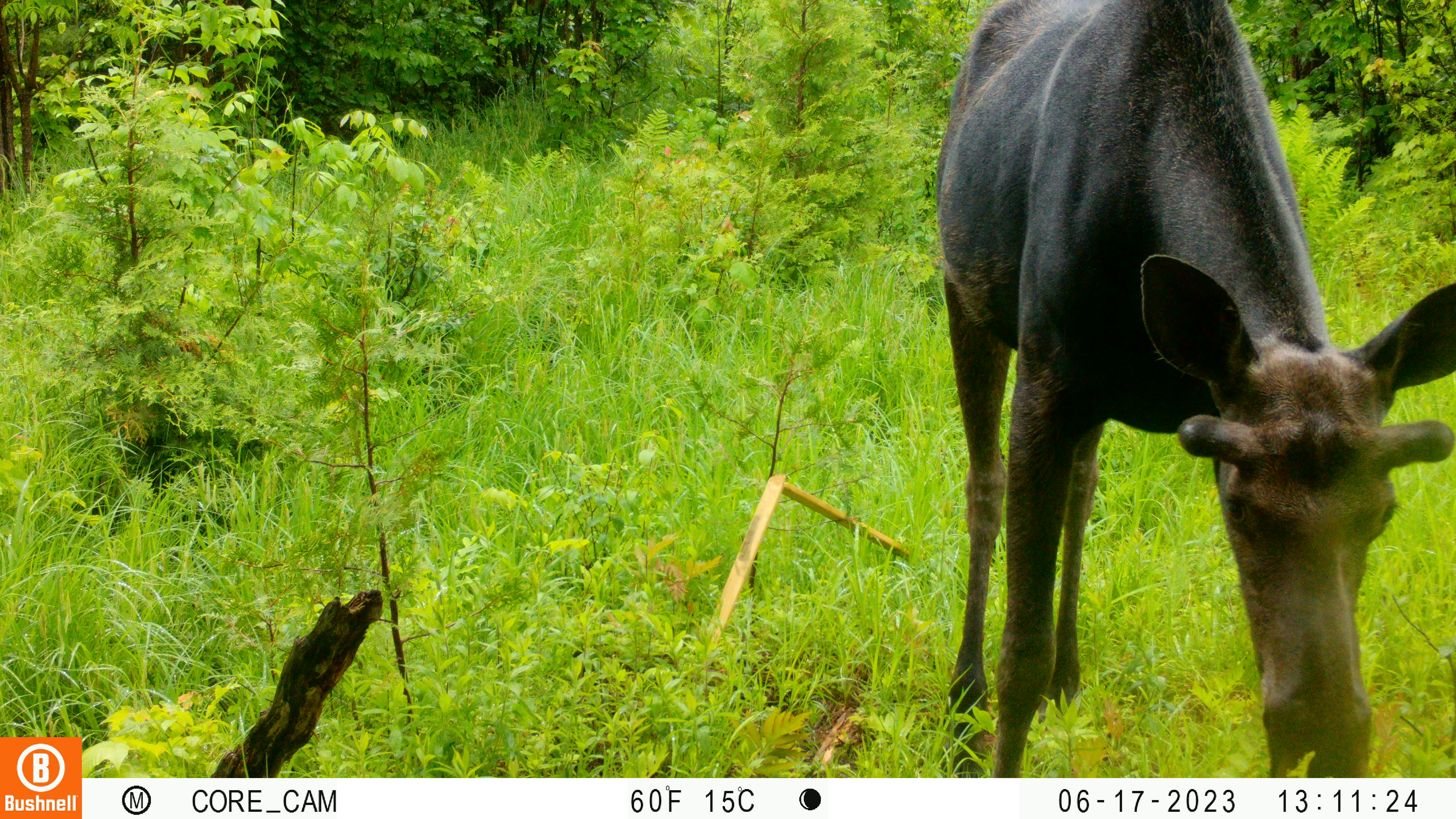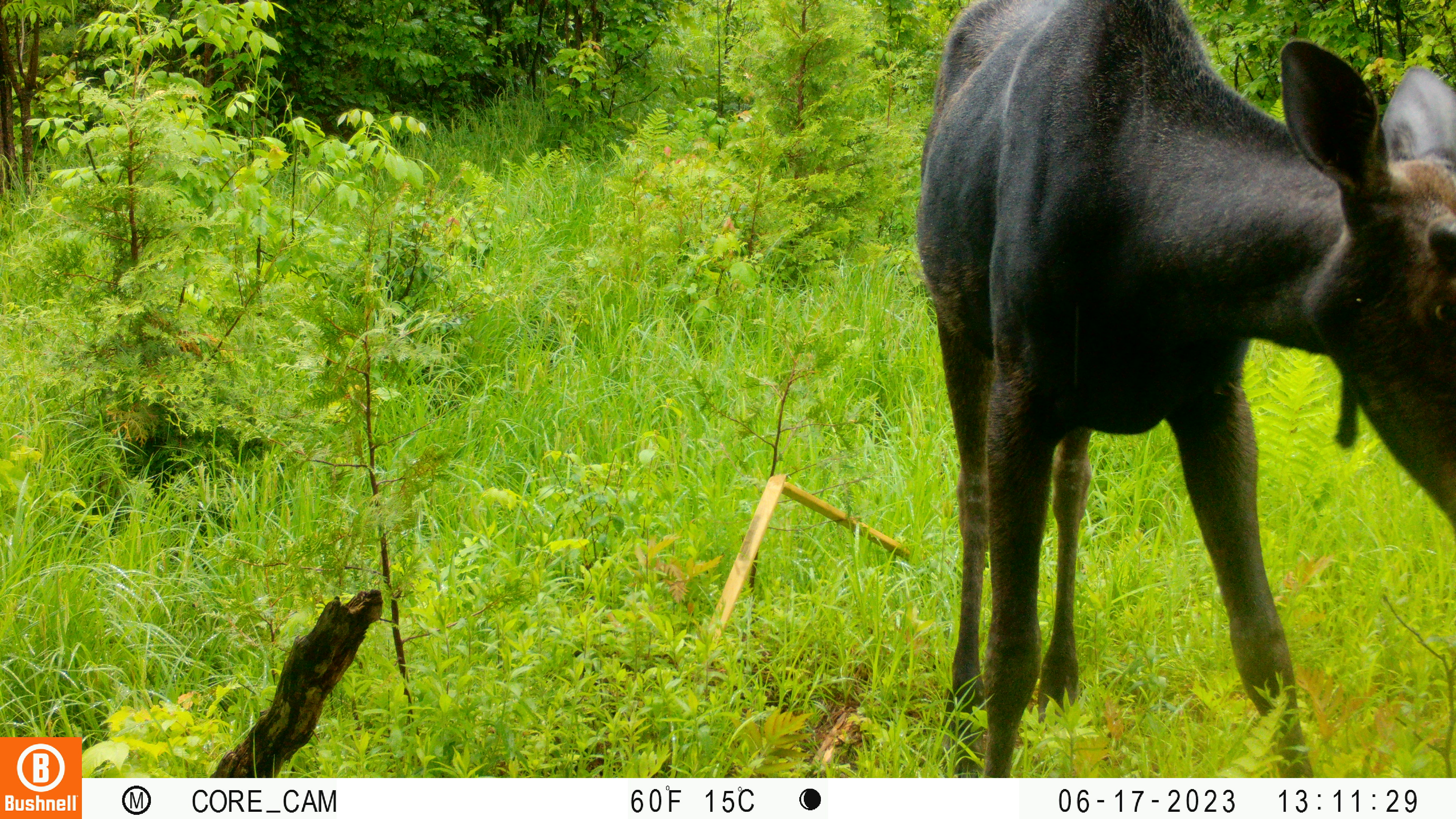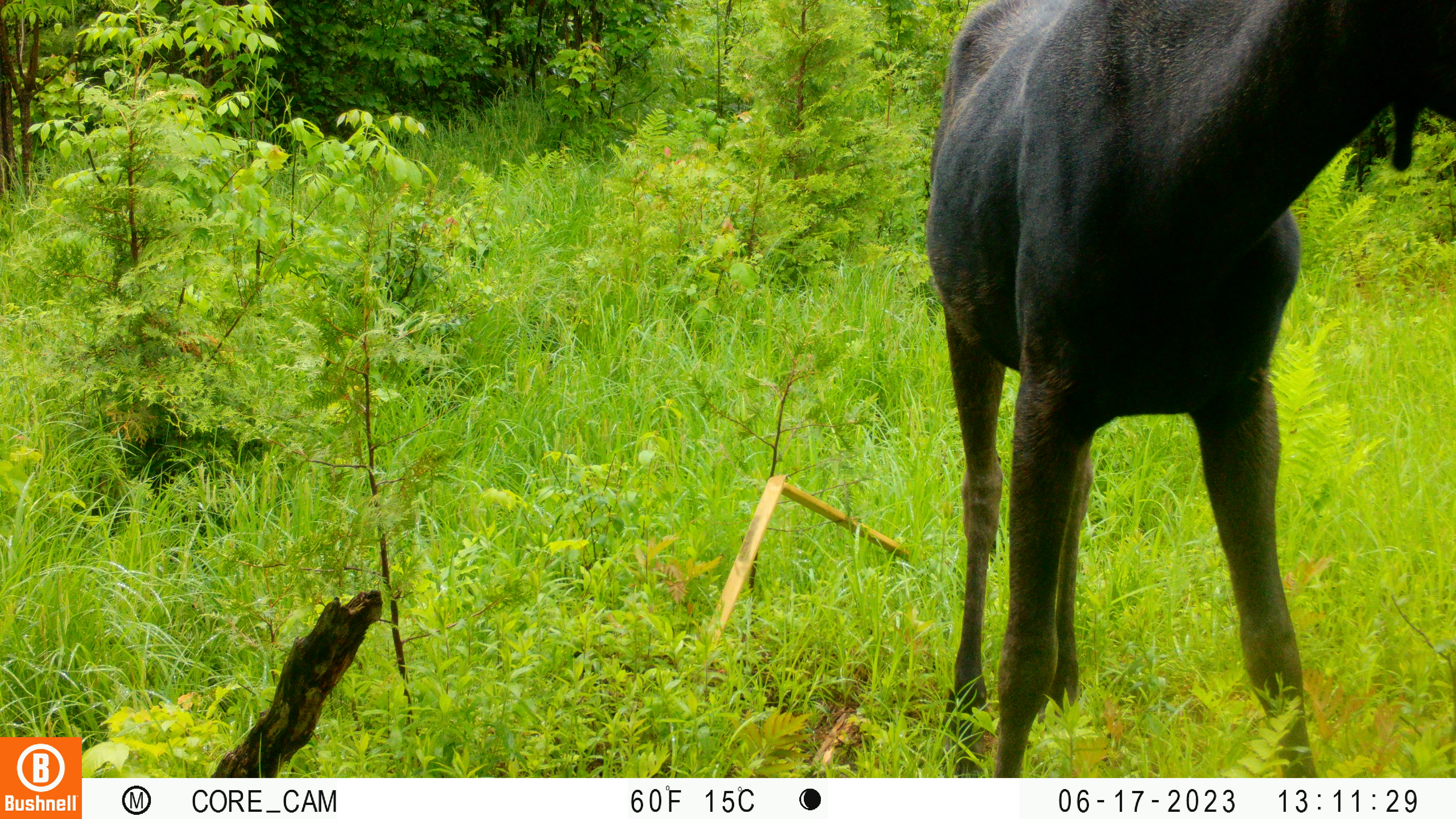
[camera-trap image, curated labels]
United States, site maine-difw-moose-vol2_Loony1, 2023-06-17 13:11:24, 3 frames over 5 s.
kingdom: Animalia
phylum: Chordata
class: Mammalia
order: Artiodactyla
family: Cervidae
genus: Alces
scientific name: Alces alces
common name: moose